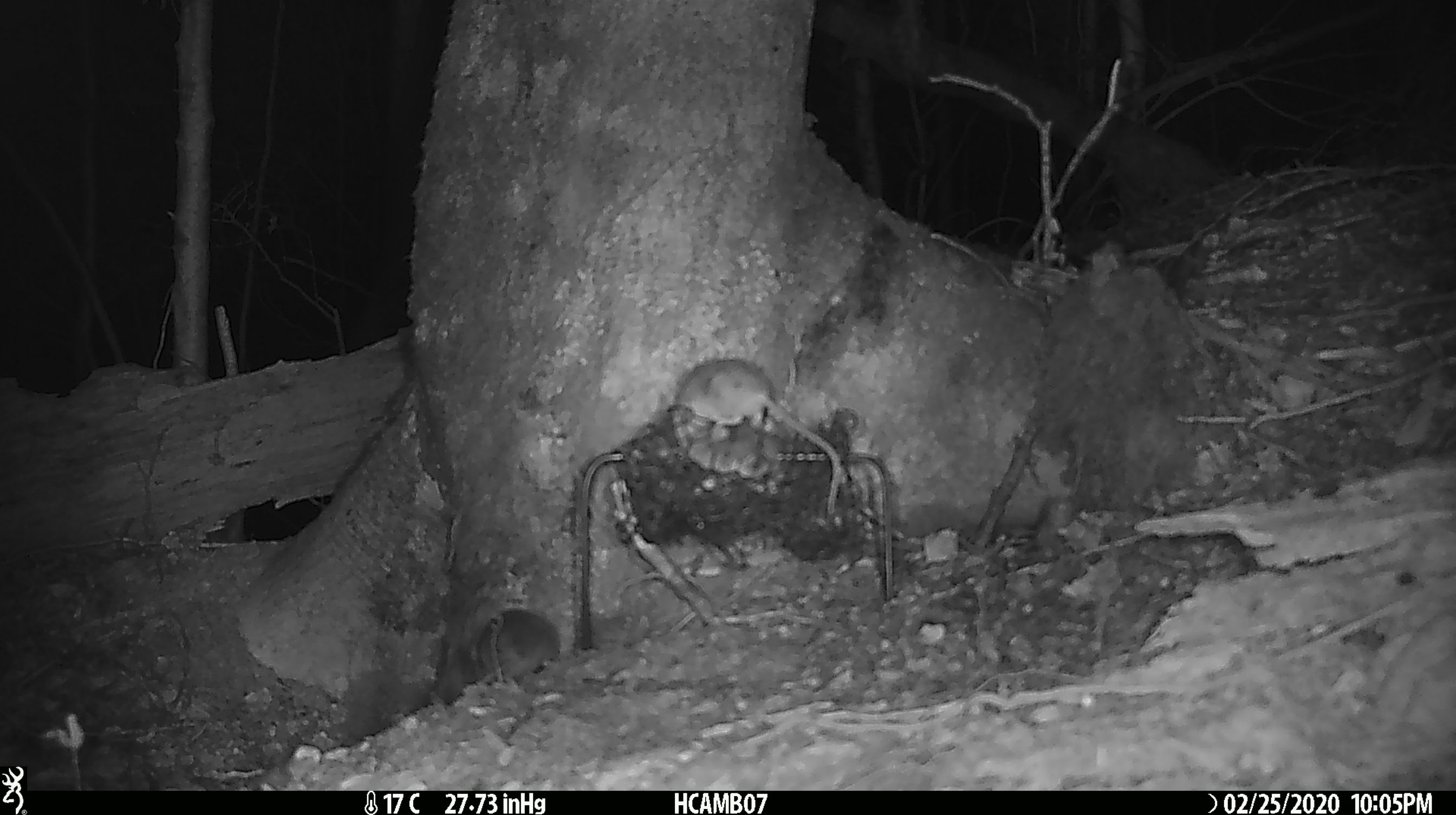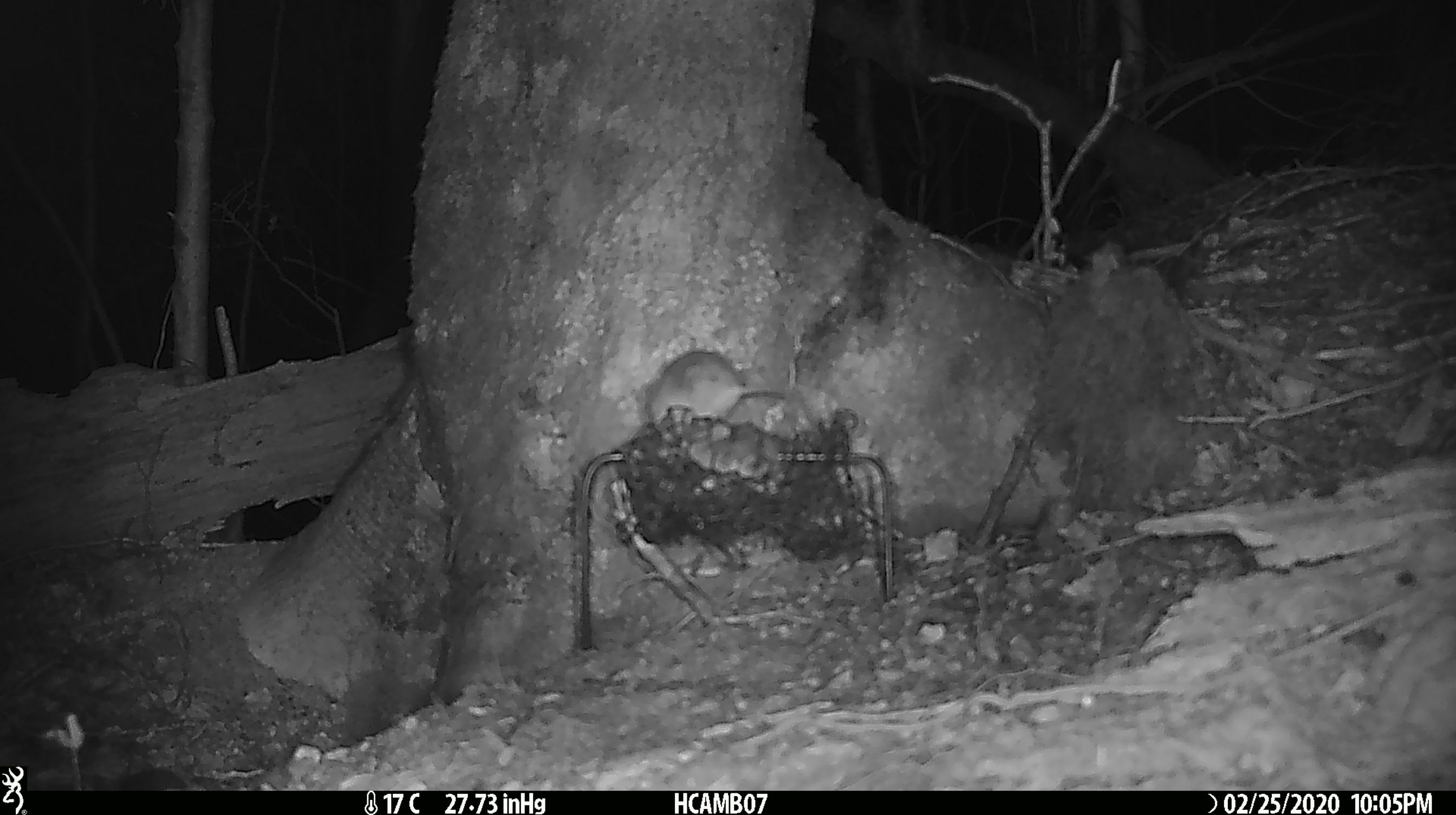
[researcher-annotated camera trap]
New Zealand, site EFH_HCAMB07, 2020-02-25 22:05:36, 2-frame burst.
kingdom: Animalia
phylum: Chordata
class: Mammalia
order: Rodentia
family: Muridae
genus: Mus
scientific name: Mus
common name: mouse